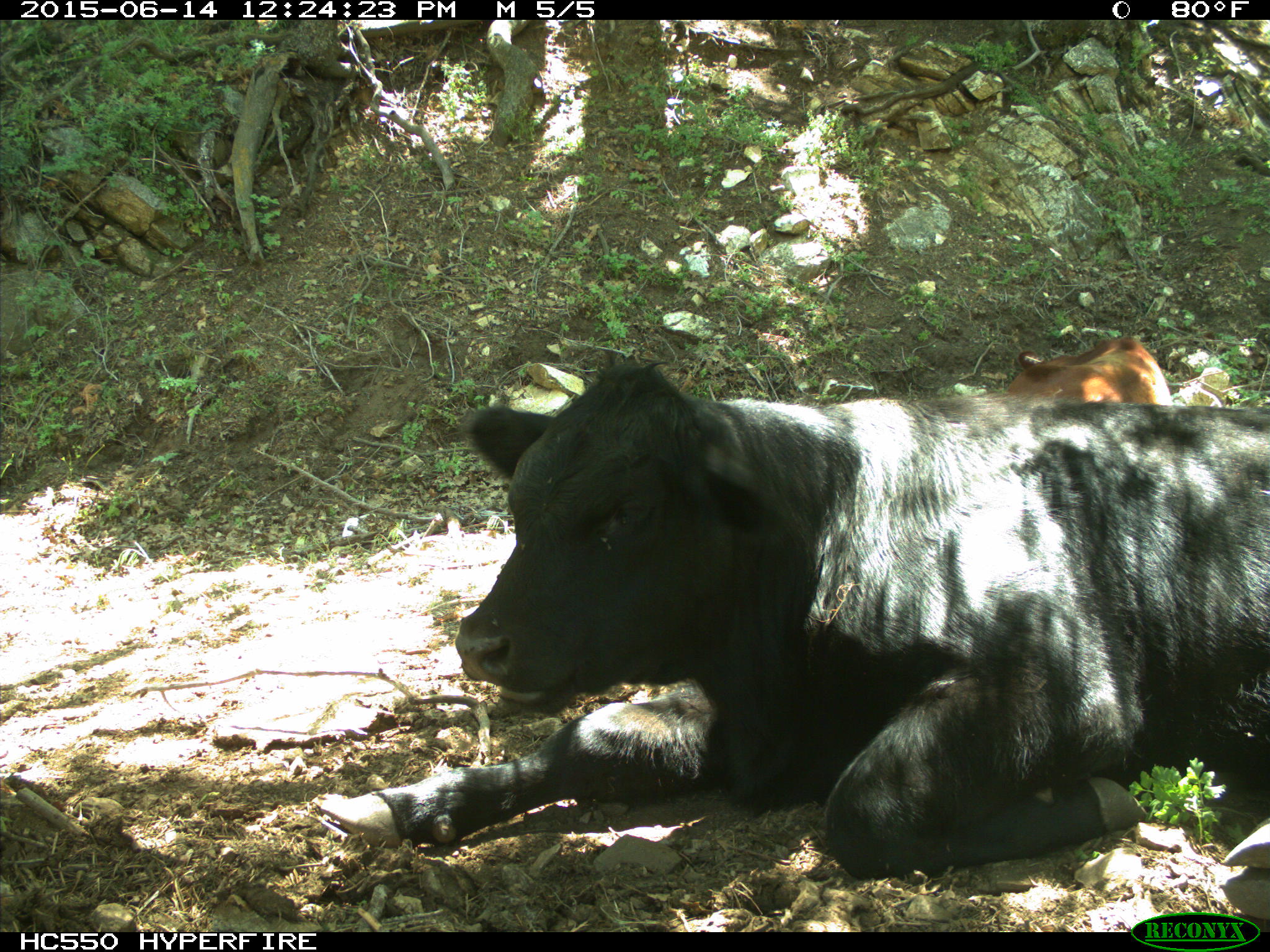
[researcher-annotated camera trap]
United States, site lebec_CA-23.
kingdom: Animalia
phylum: Chordata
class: Mammalia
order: Artiodactyla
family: Bovidae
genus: Bos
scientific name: Bos taurus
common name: domestic cow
Bos taurus (domestic cow).